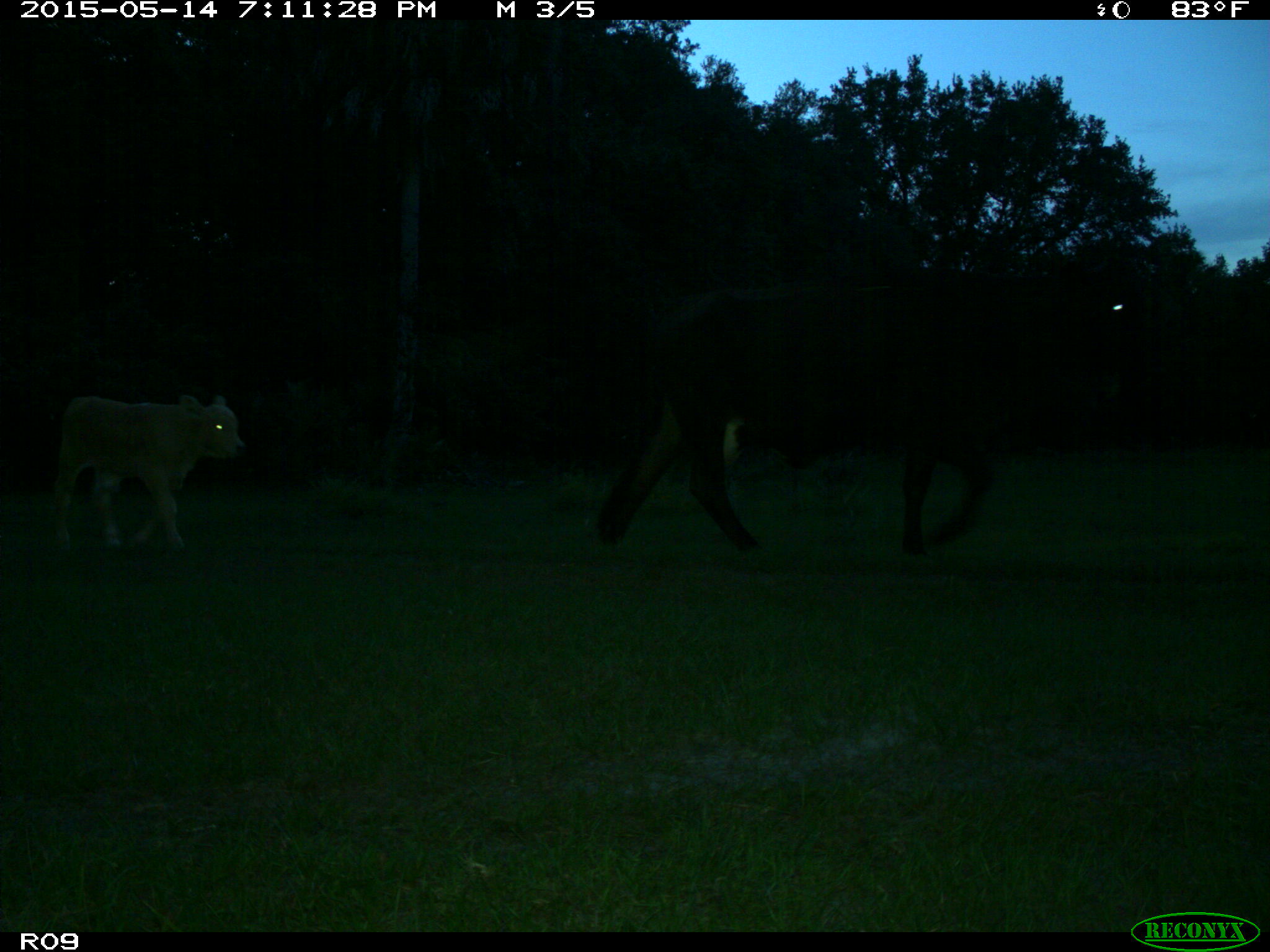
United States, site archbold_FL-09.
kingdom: Animalia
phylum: Chordata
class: Mammalia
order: Artiodactyla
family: Bovidae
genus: Bos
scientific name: Bos taurus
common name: domestic cow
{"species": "Bos taurus (domestic cow)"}